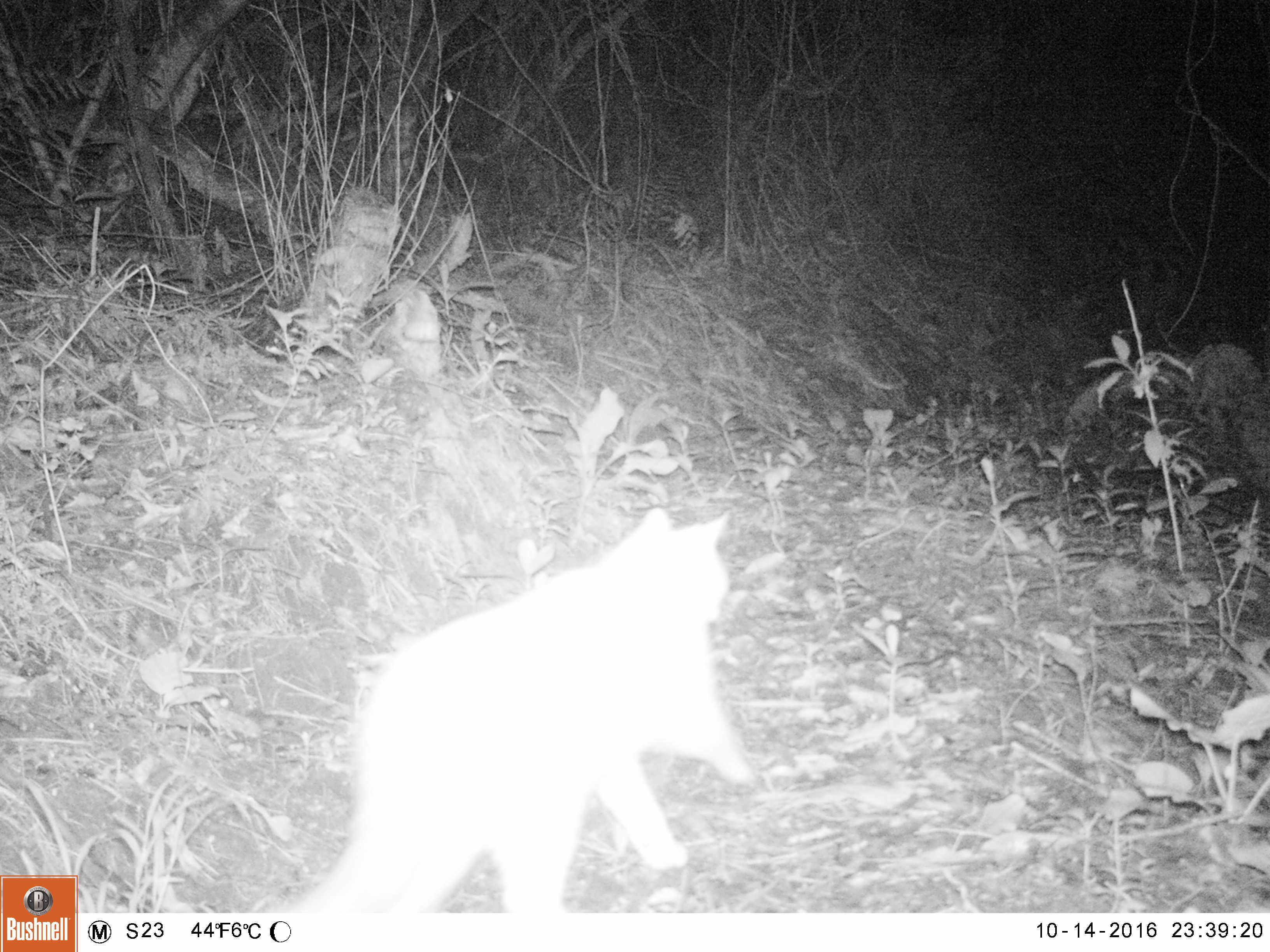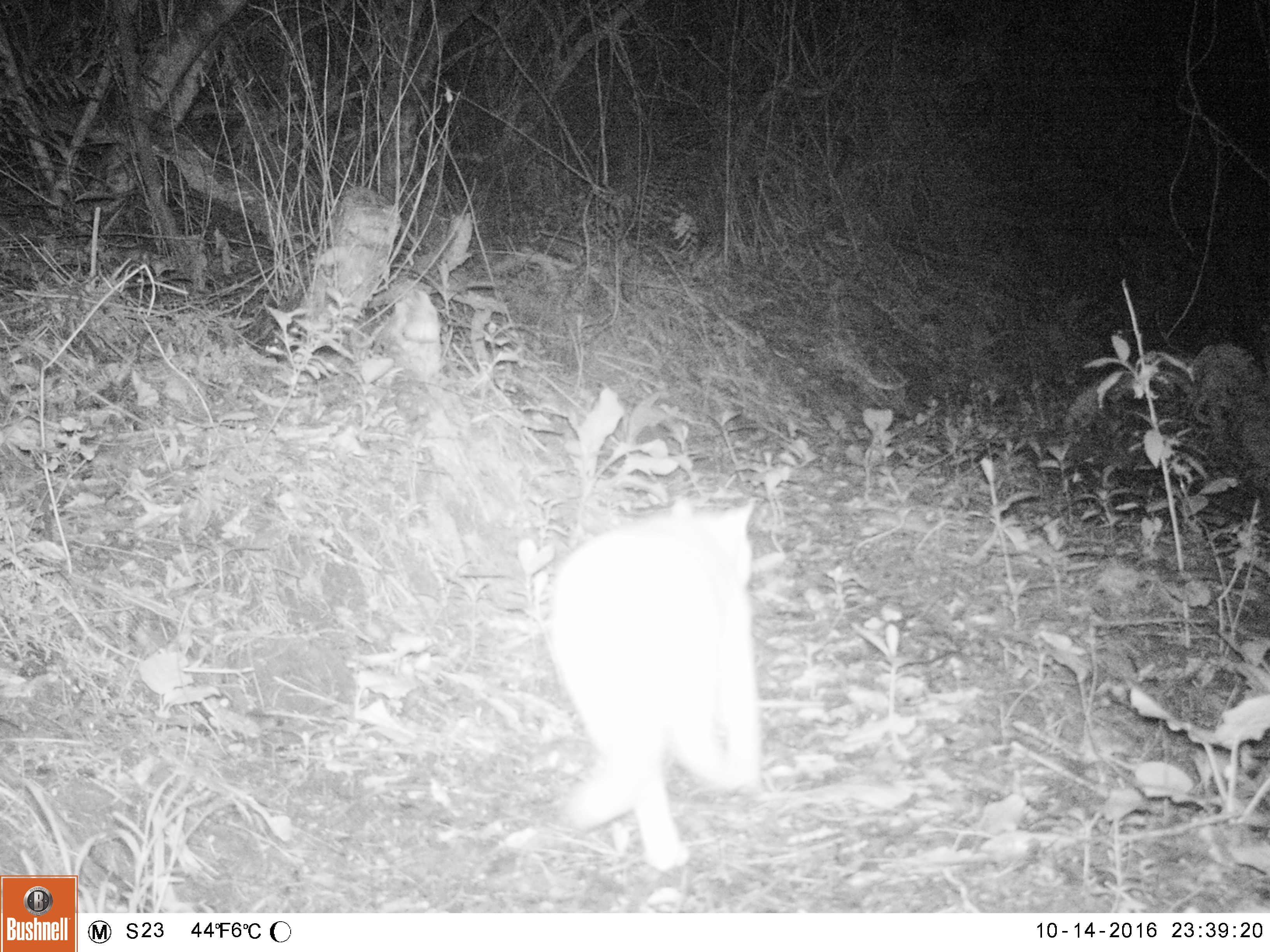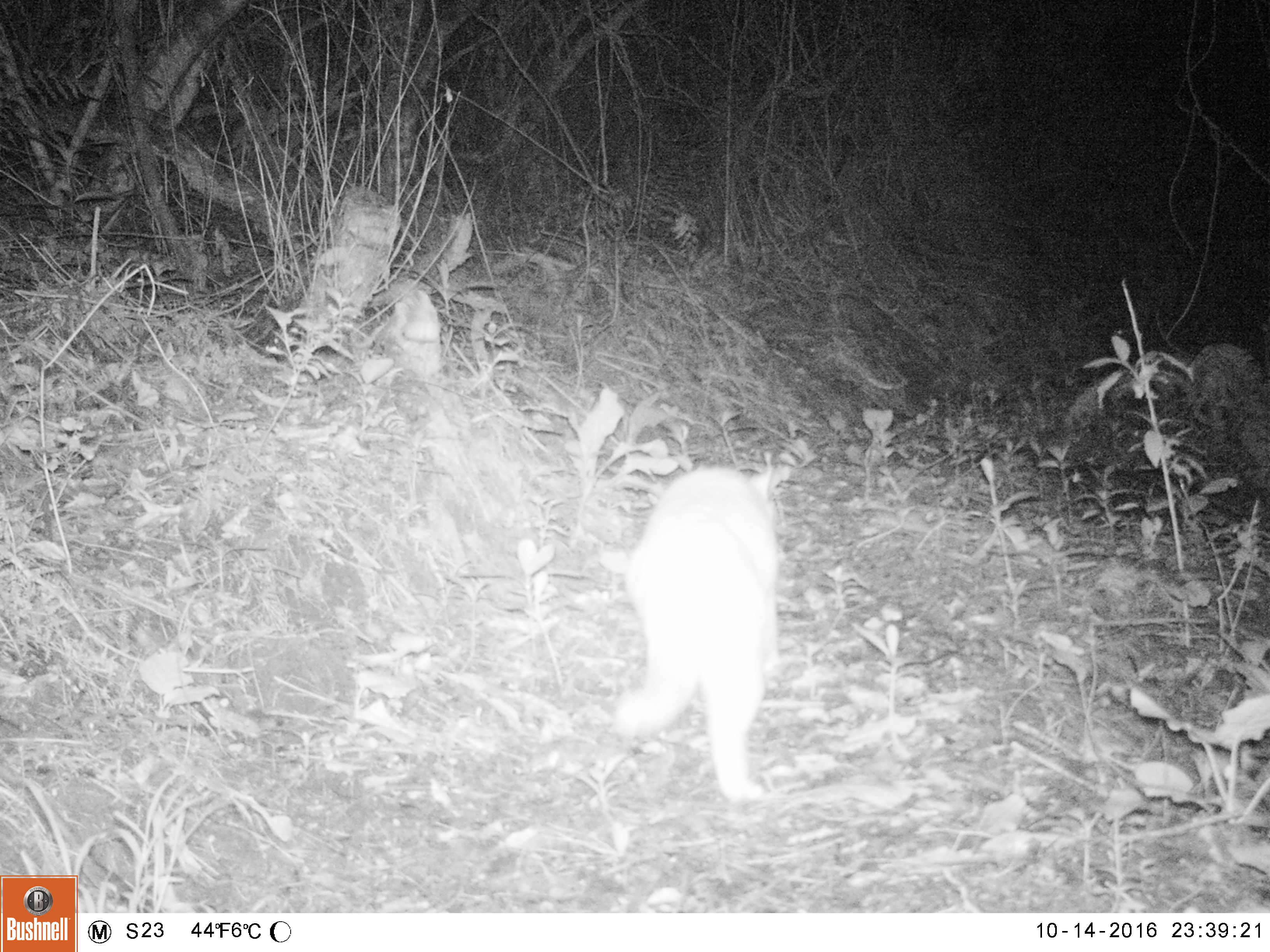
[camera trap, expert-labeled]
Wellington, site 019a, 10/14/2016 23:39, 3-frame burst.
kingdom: Animalia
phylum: Chordata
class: Mammalia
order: Carnivora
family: Felidae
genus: Felis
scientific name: Felis catus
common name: cat